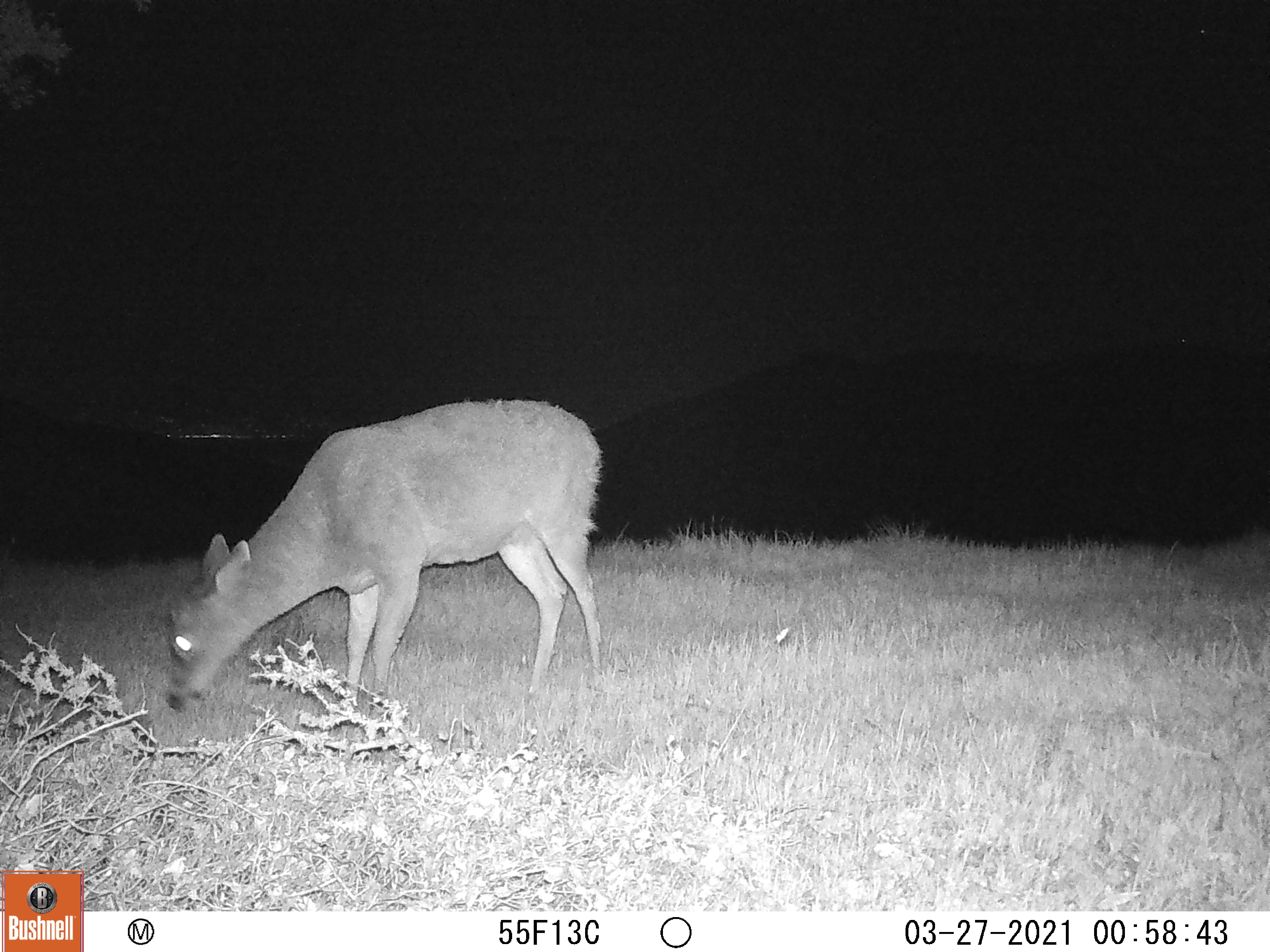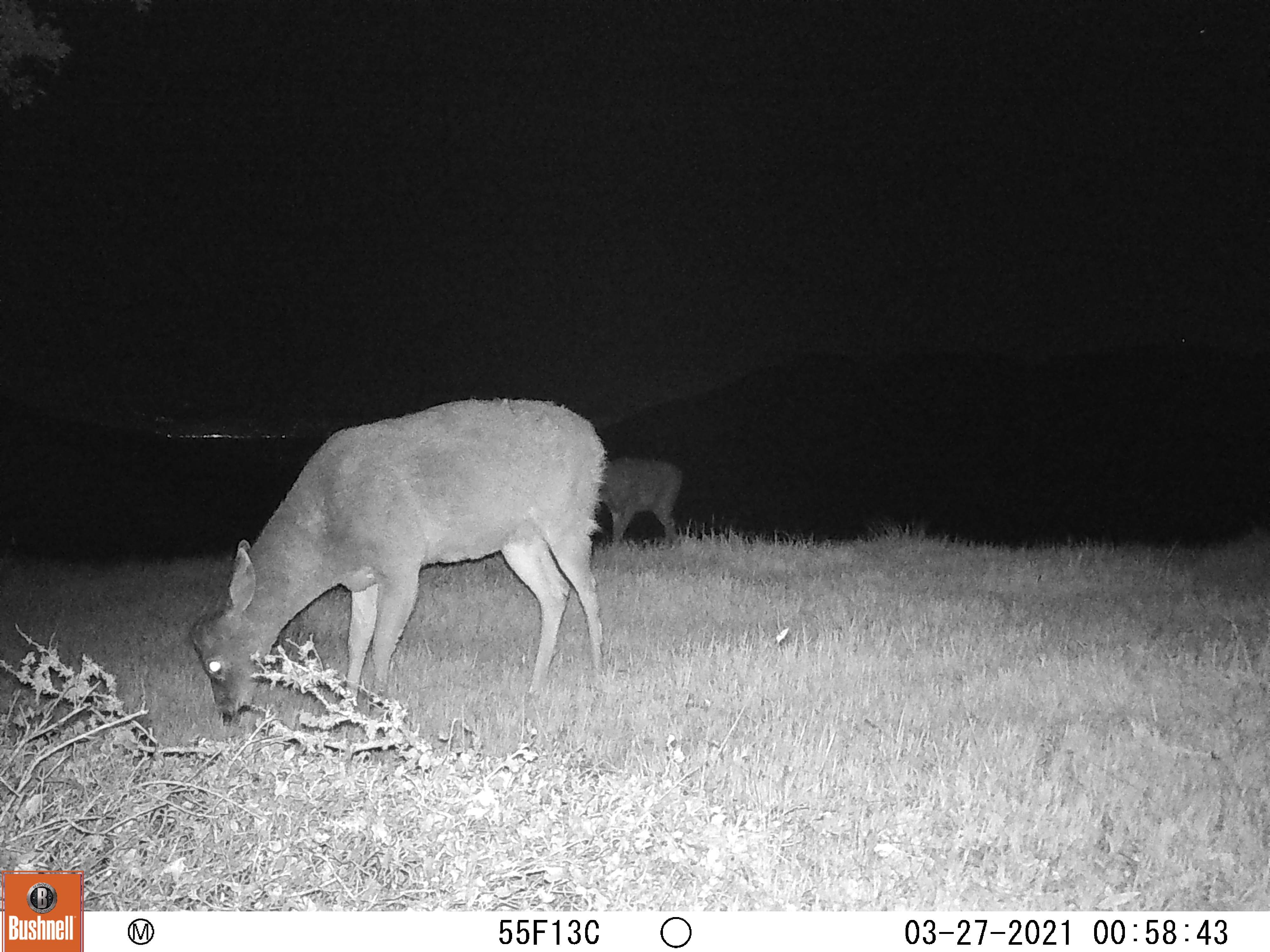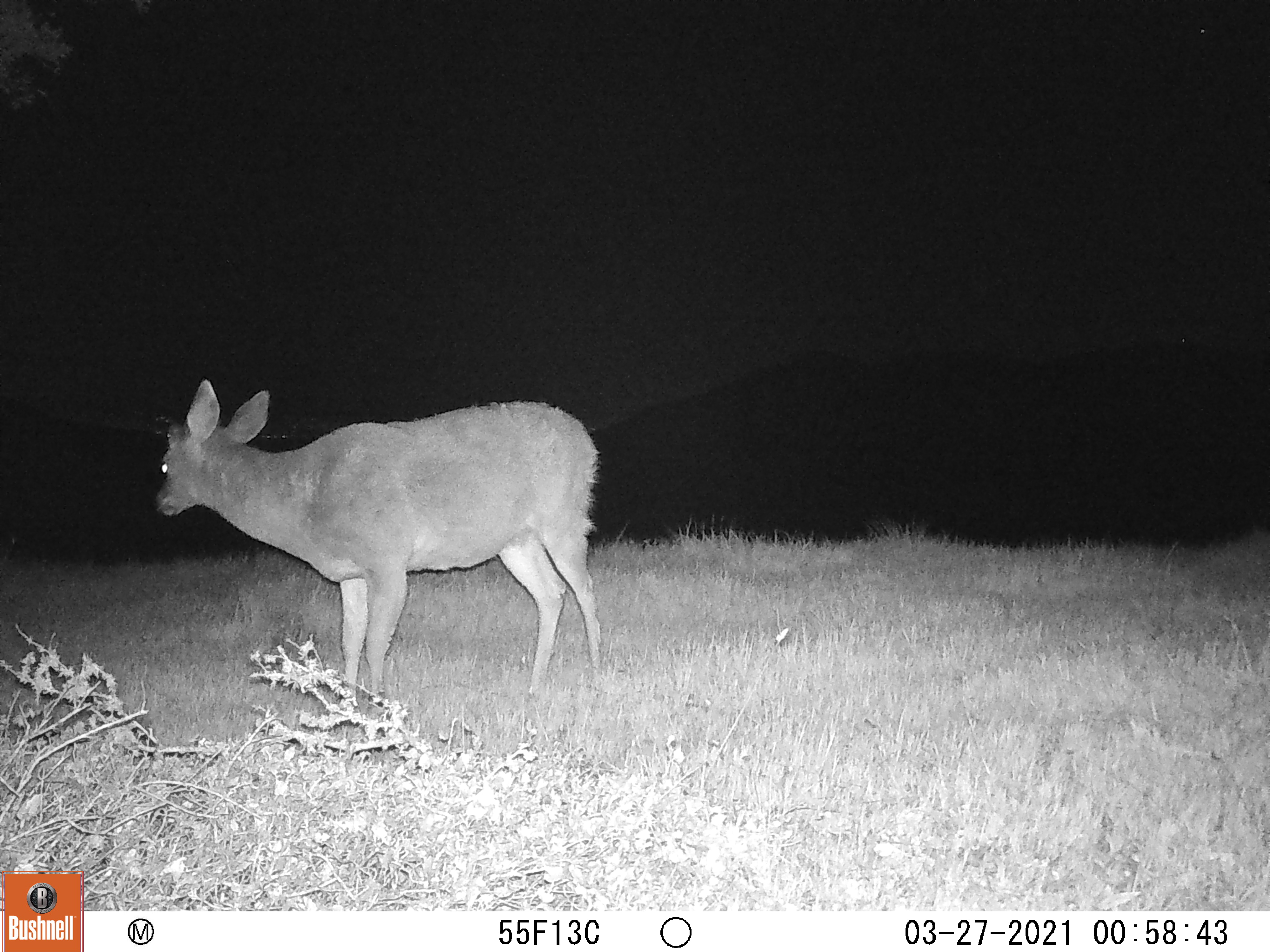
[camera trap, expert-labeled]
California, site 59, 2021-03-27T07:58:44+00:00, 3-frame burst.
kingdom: Animalia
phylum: Chordata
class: Mammalia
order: Artiodactyla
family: Cervidae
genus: Odocoileus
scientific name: Odocoileus hemionus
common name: mule deer